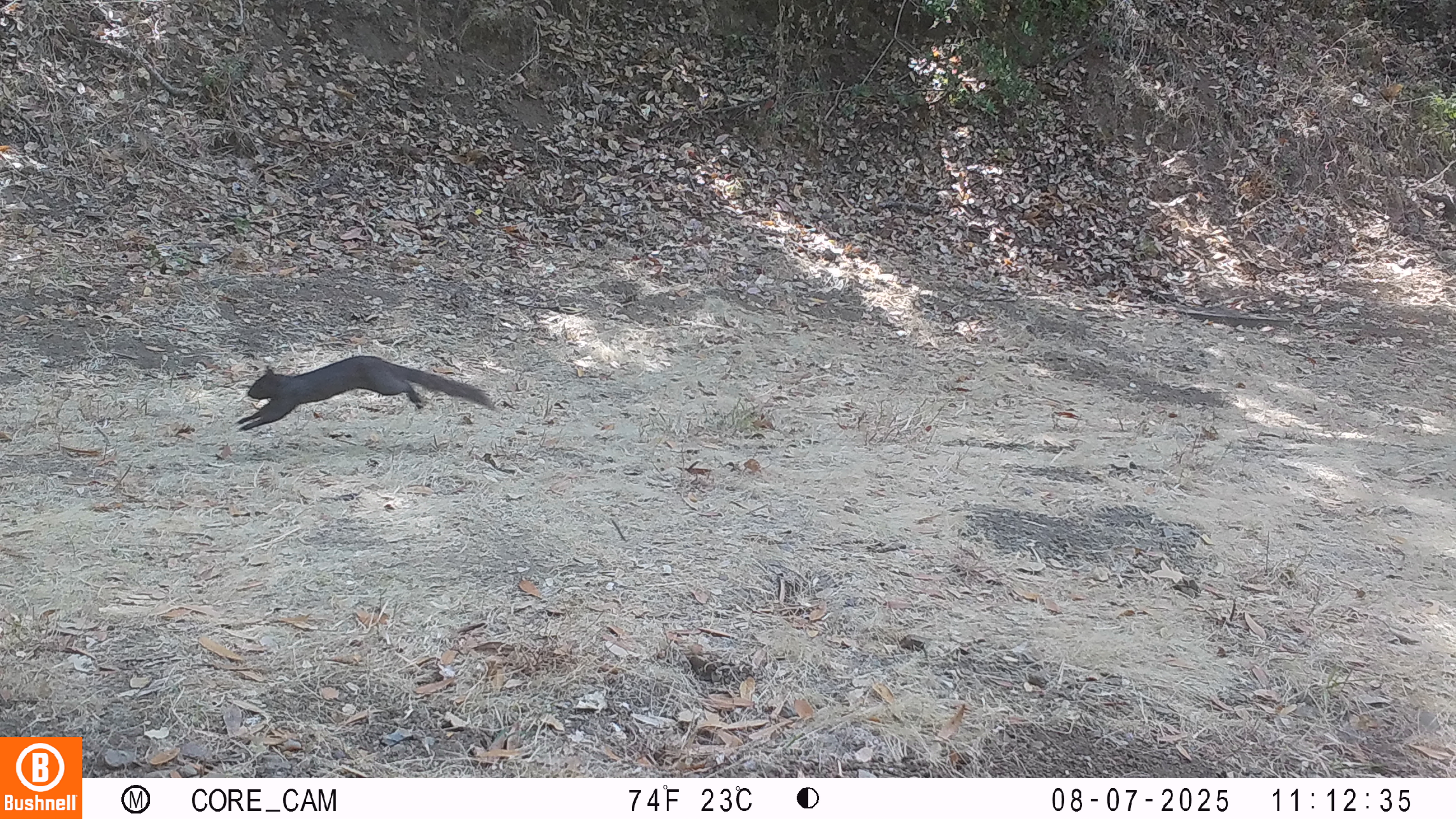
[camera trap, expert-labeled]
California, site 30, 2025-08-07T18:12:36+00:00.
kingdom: Animalia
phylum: Chordata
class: Mammalia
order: Rodentia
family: Sciuridae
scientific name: Sciuridae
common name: squirrel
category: unknown squirrel